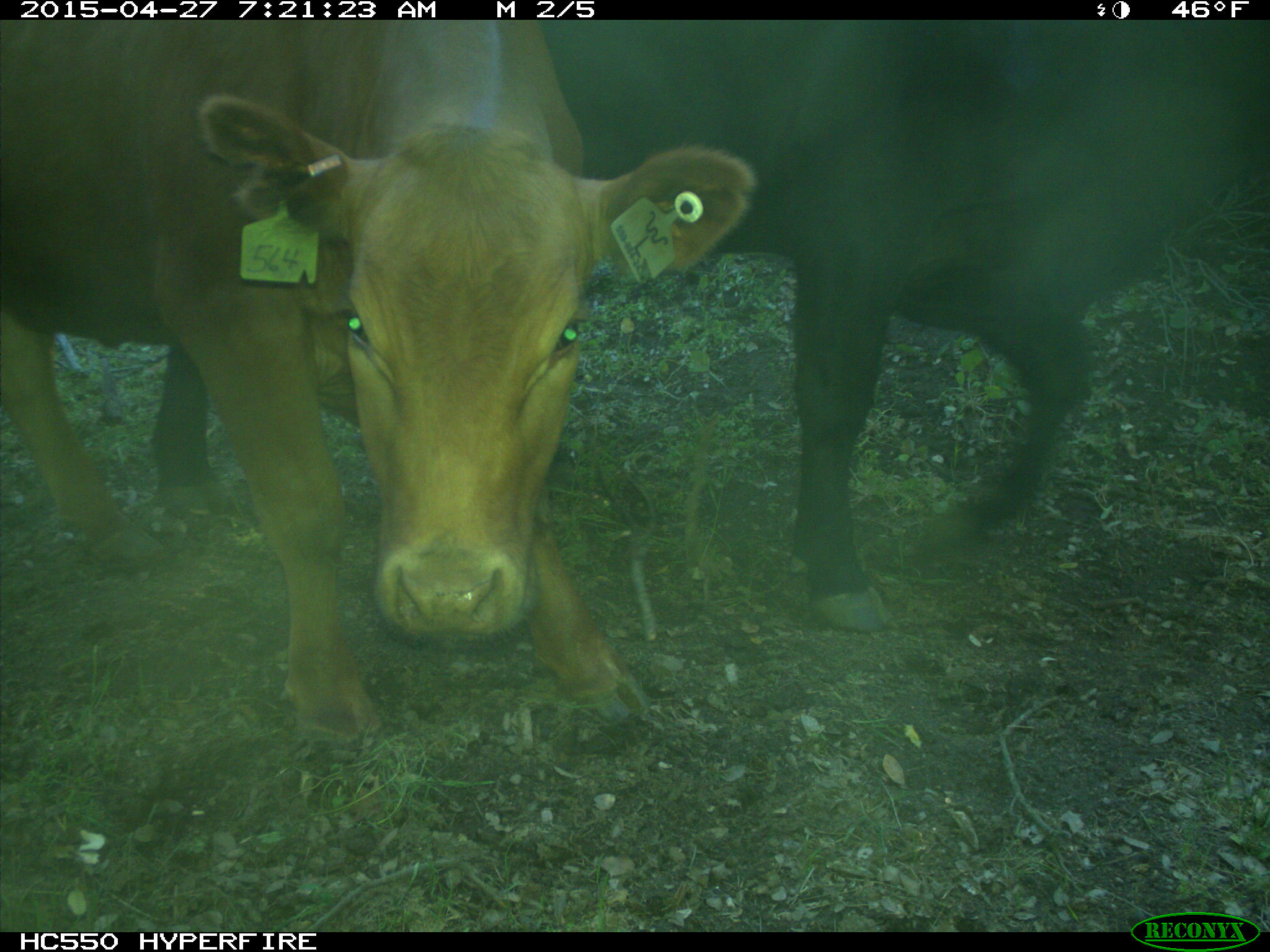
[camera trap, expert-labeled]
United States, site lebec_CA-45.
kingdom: Animalia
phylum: Chordata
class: Mammalia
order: Artiodactyla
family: Bovidae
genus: Bos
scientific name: Bos taurus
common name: domestic cow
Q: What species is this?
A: Bos taurus (domestic cow).